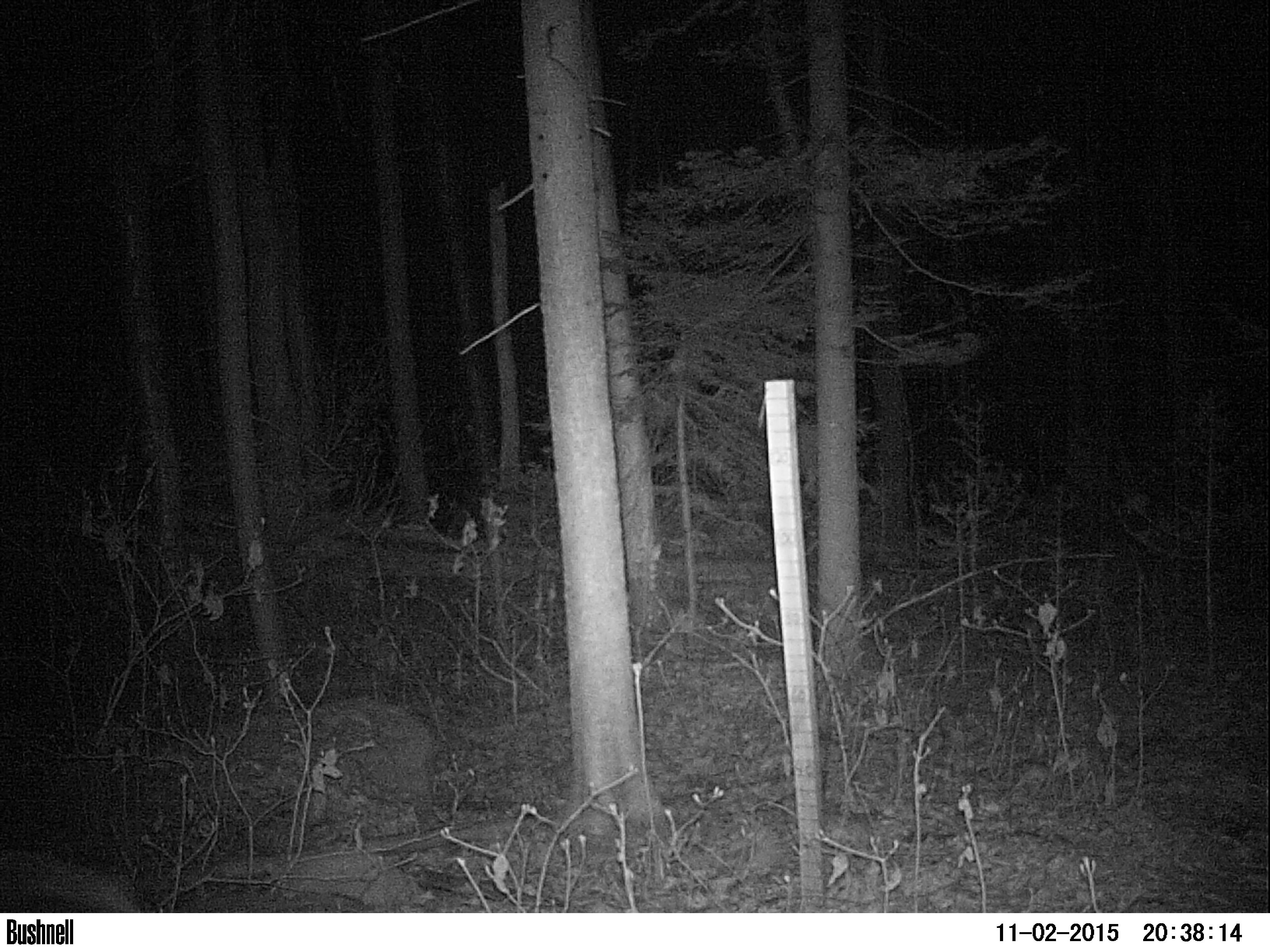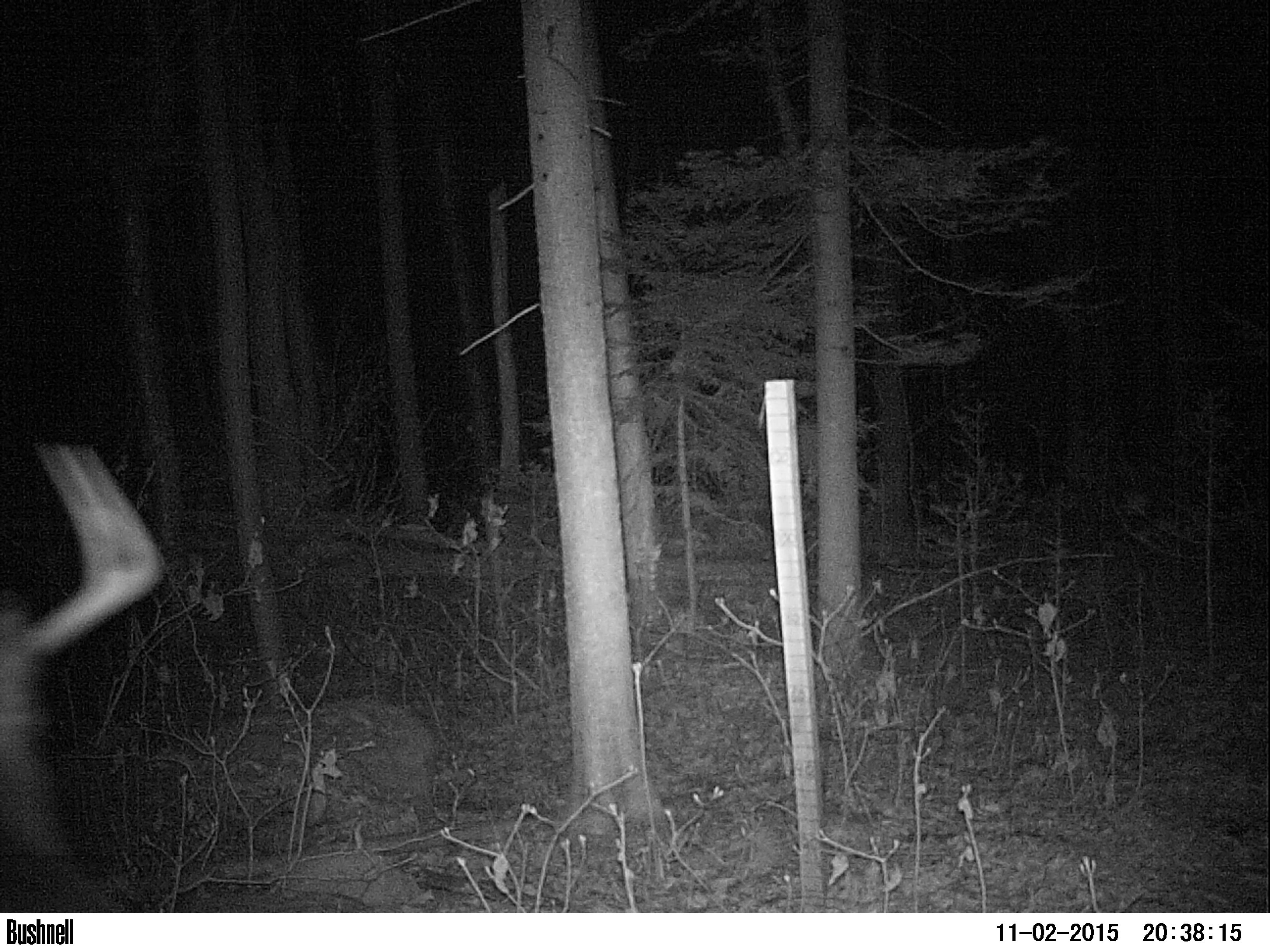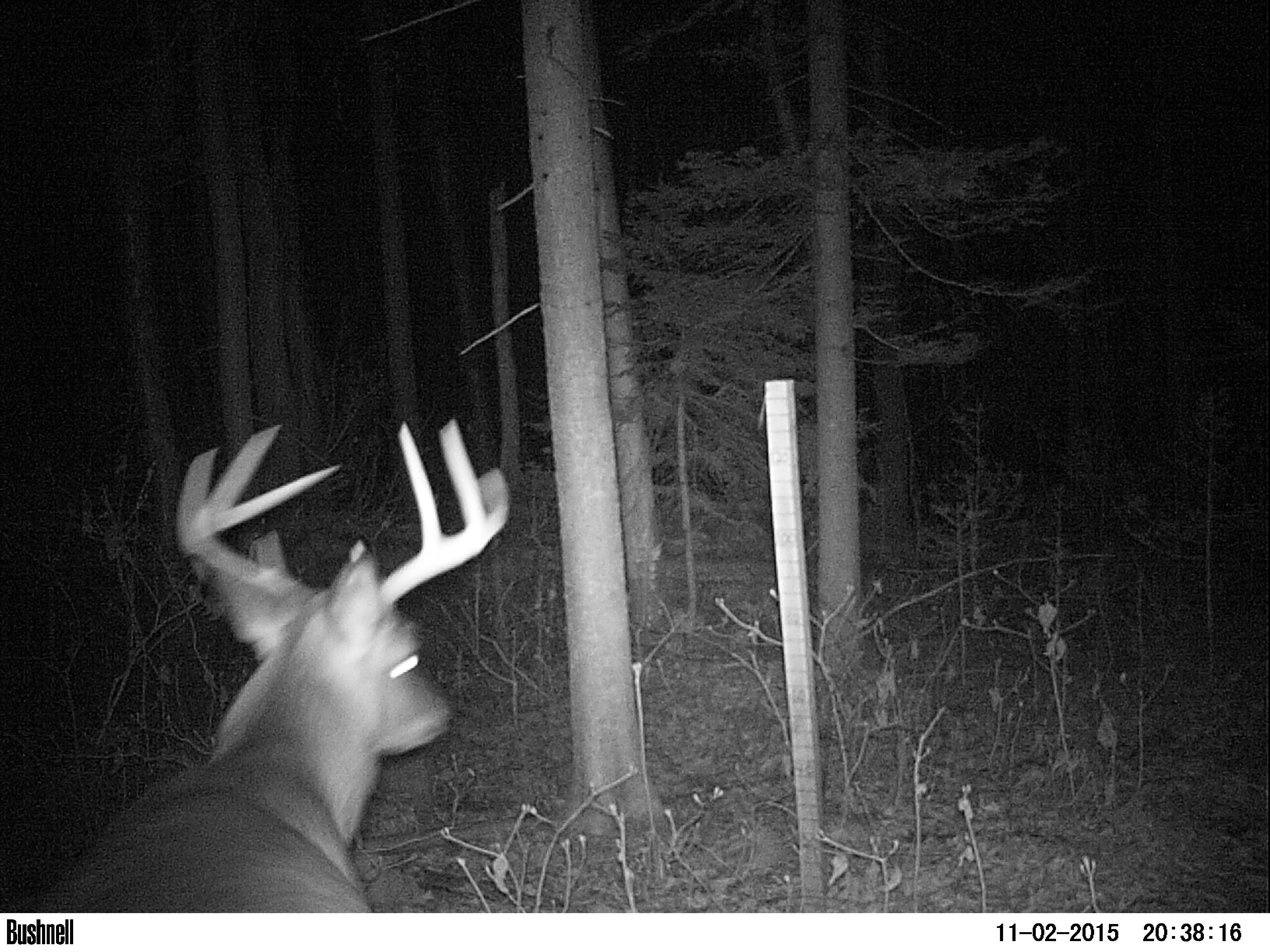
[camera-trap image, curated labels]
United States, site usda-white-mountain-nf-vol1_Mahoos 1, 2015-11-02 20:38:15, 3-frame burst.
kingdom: Animalia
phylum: Chordata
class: Mammalia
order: Artiodactyla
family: Cervidae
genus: Odocoileus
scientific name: Odocoileus virginianus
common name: white-tailed deer